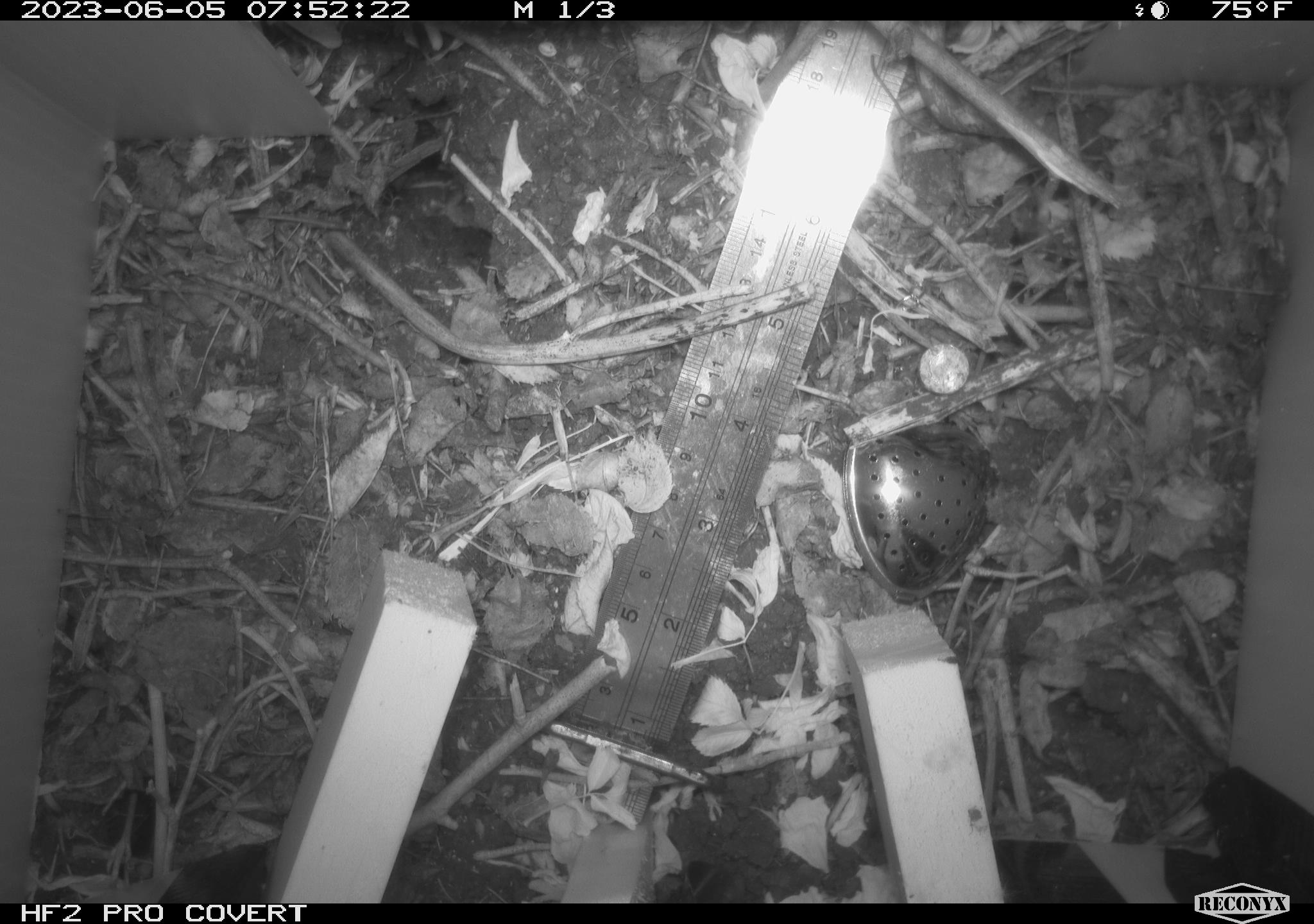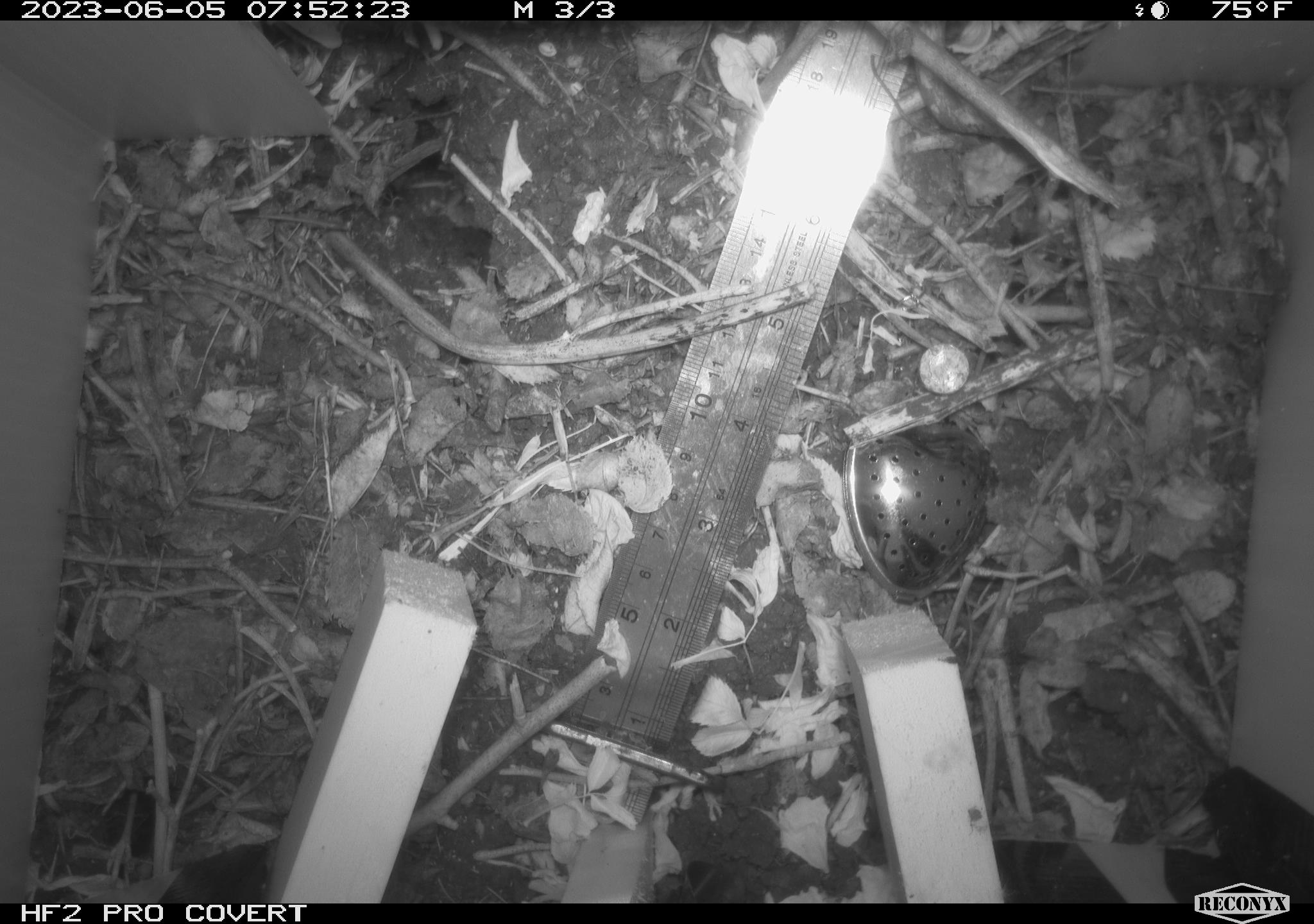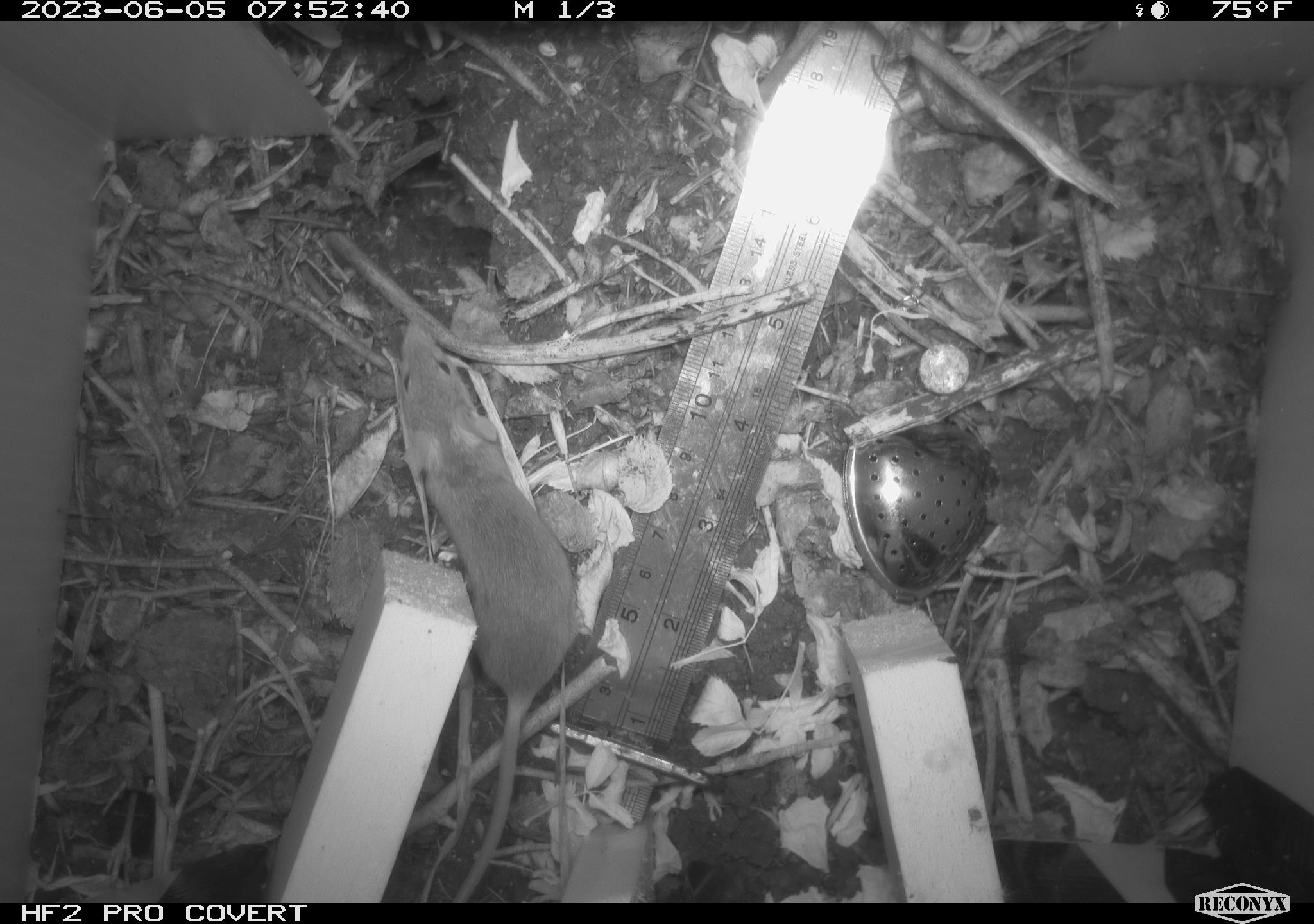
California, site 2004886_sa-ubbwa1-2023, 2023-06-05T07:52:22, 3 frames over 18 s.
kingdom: Animalia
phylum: Chordata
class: Mammalia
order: Rodentia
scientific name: Rodentia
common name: rodent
Rodent (Rodentia).